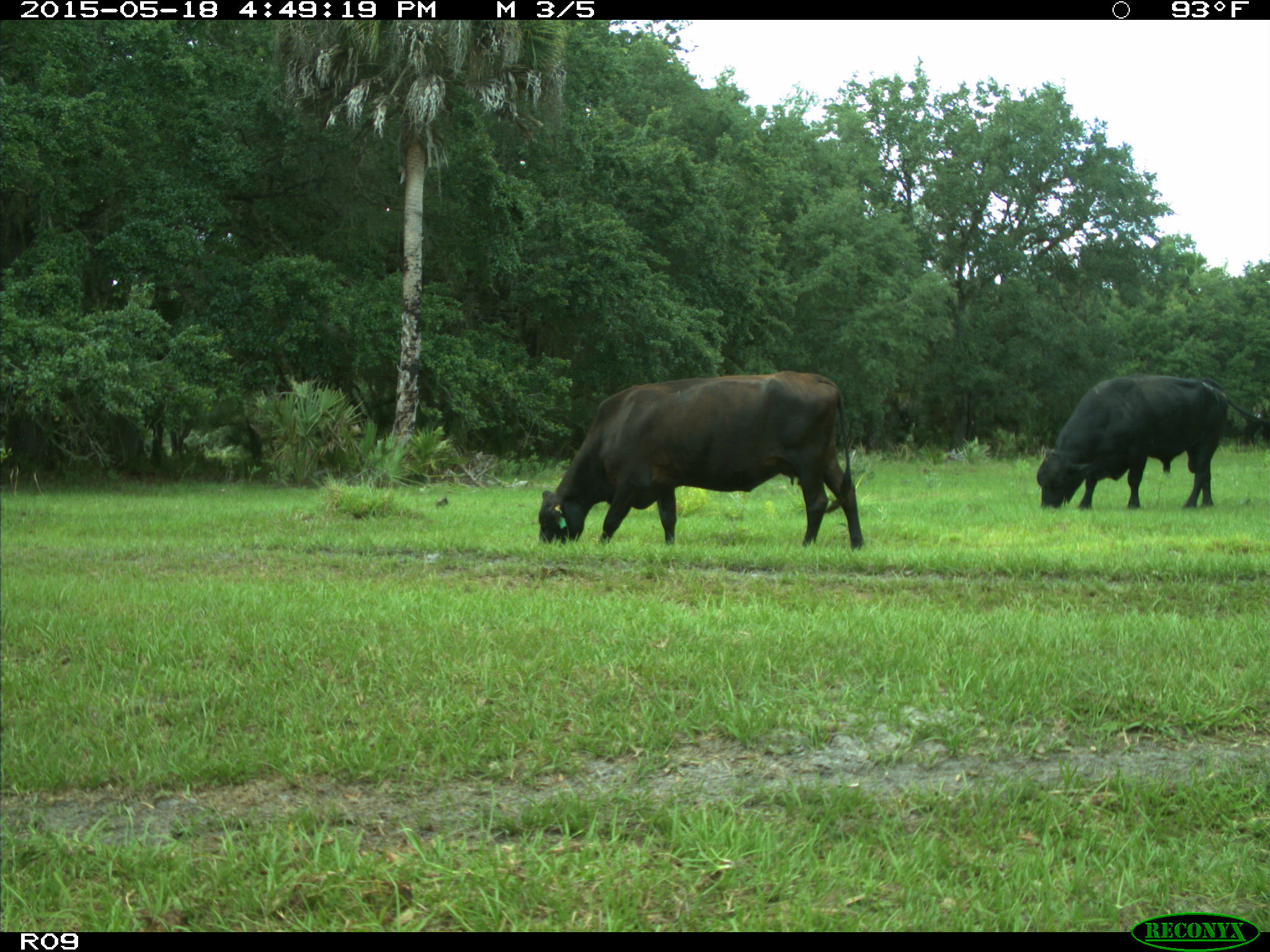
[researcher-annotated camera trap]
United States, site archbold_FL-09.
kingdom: Animalia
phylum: Chordata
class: Mammalia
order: Artiodactyla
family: Bovidae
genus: Bos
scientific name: Bos taurus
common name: domestic cow